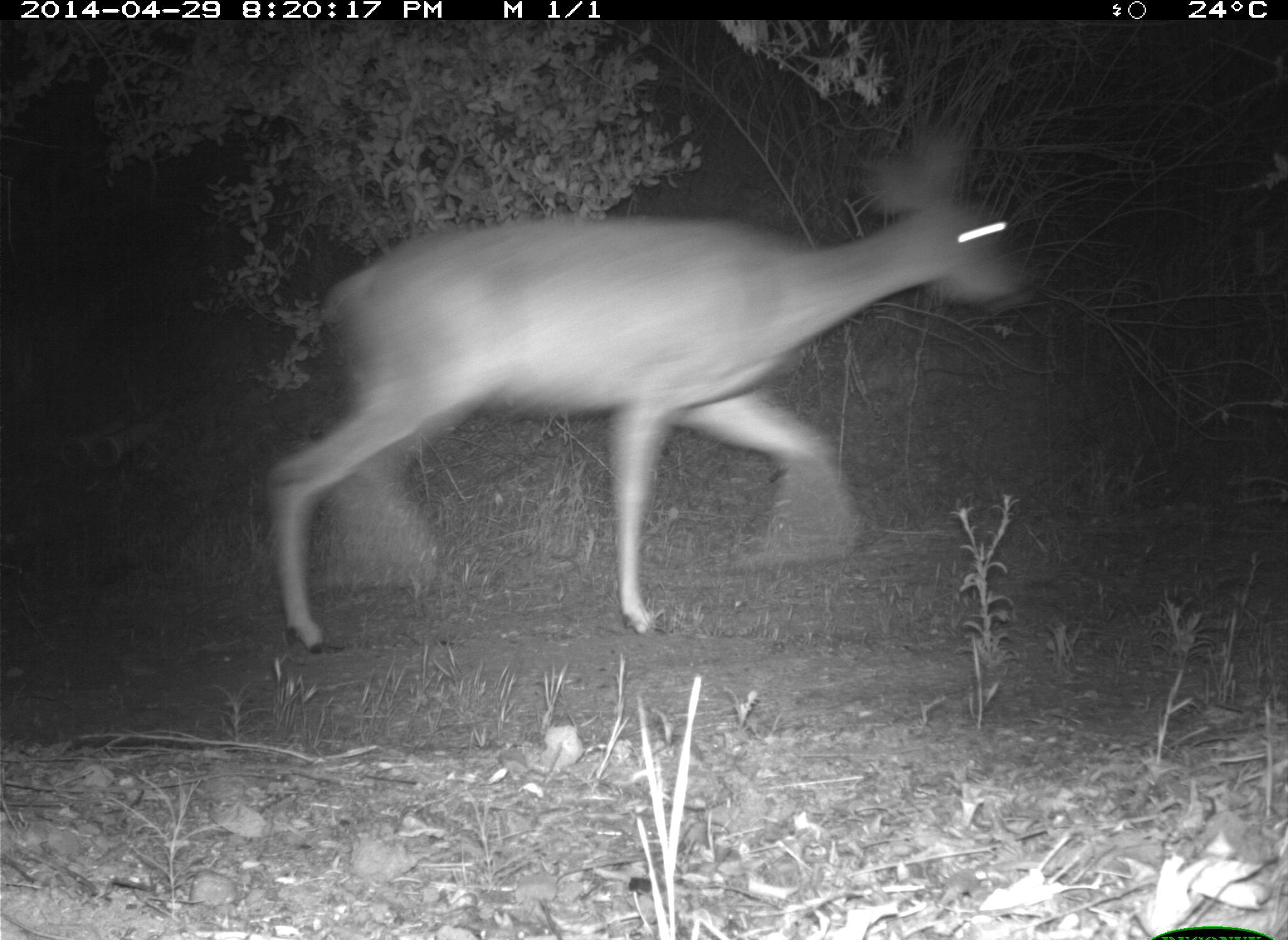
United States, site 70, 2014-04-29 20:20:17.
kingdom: Animalia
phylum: Chordata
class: Mammalia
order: Artiodactyla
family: Cervidae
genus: Odocoileus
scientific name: Odocoileus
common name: deer